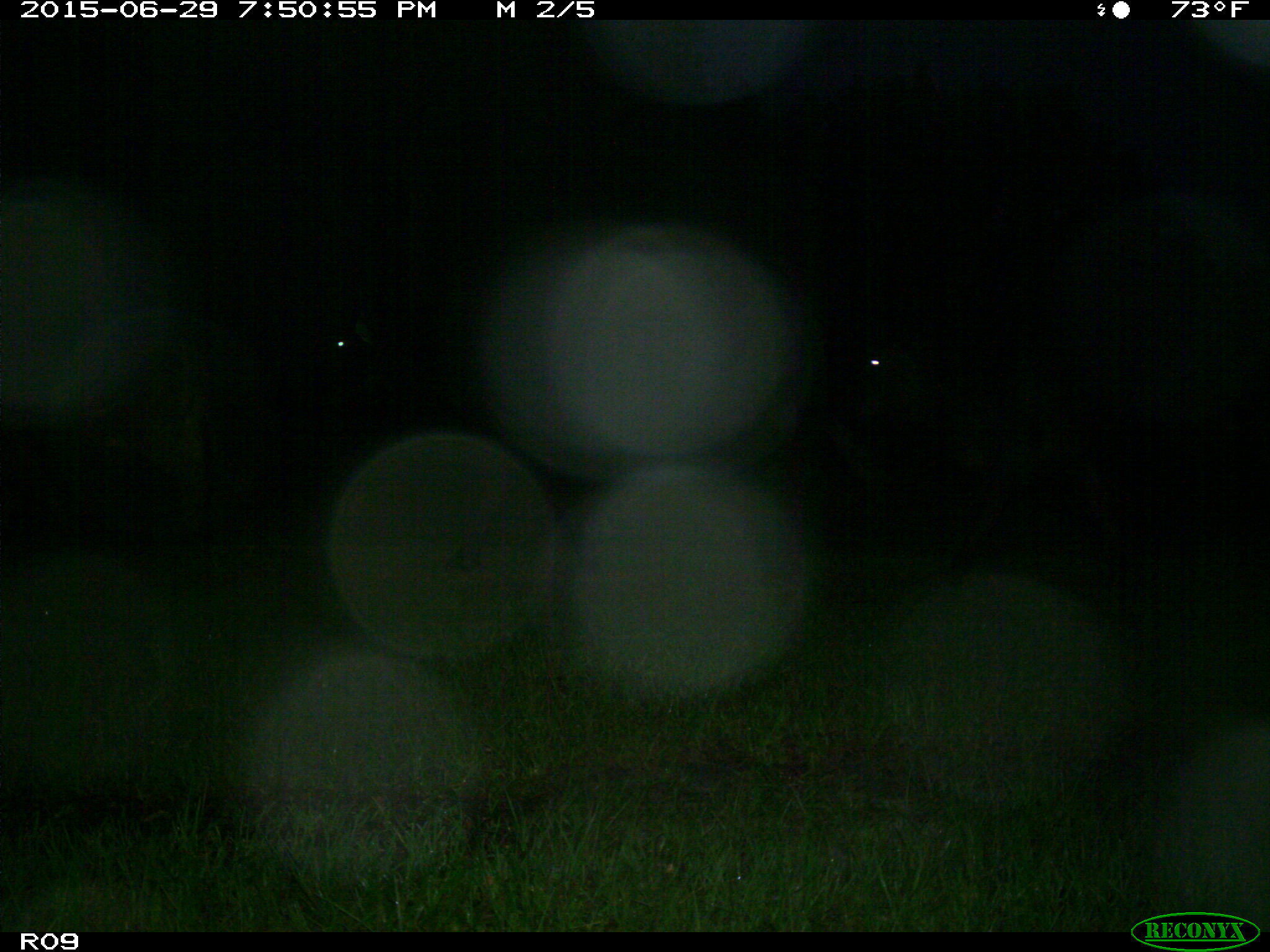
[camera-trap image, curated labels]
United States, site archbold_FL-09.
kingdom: Animalia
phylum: Chordata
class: Mammalia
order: Artiodactyla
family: Bovidae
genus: Bos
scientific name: Bos taurus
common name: domestic cow